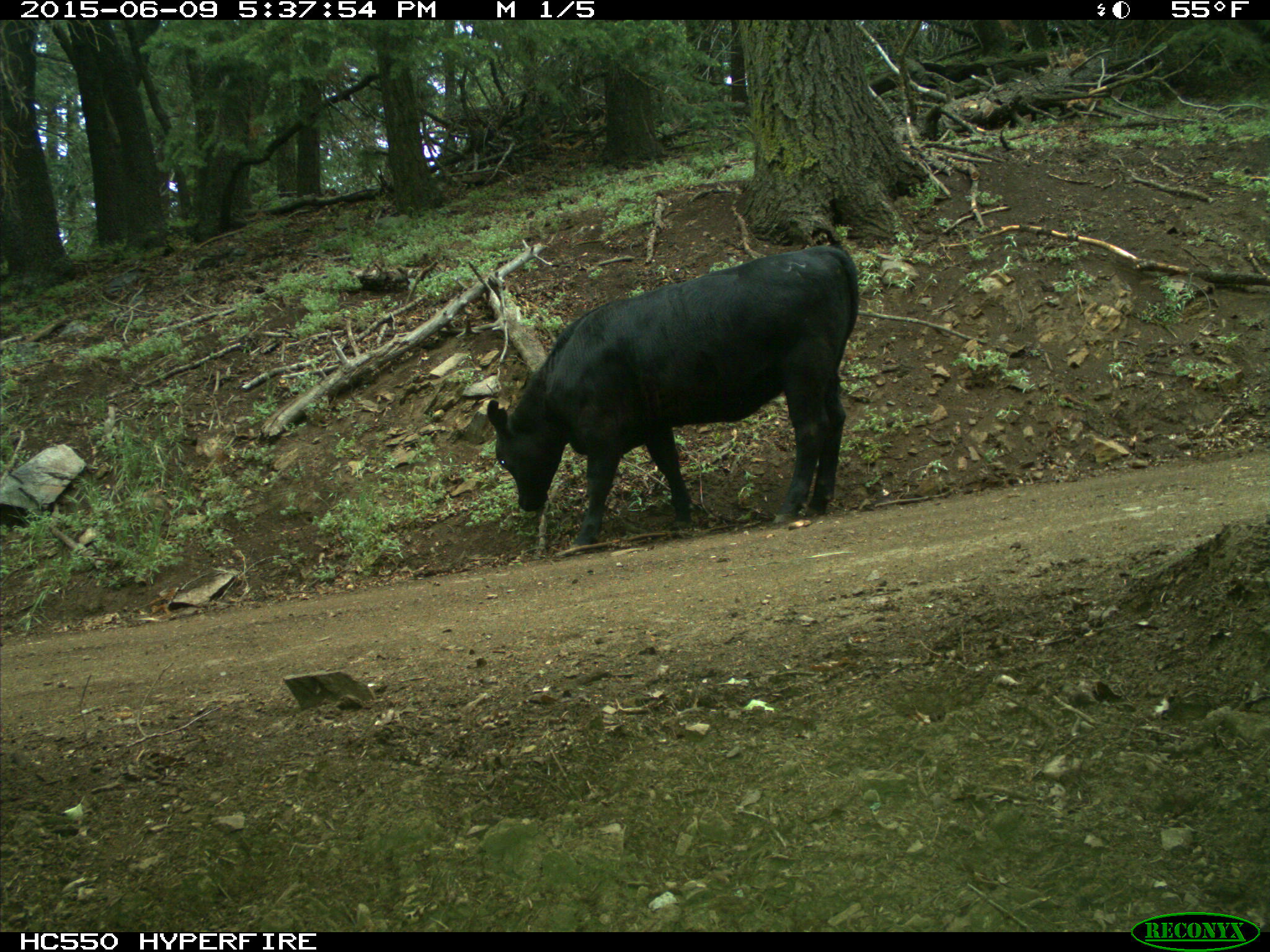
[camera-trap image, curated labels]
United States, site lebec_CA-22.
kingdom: Animalia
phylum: Chordata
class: Mammalia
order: Artiodactyla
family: Bovidae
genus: Bos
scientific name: Bos taurus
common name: domestic cow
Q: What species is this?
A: Bos taurus (domestic cow).